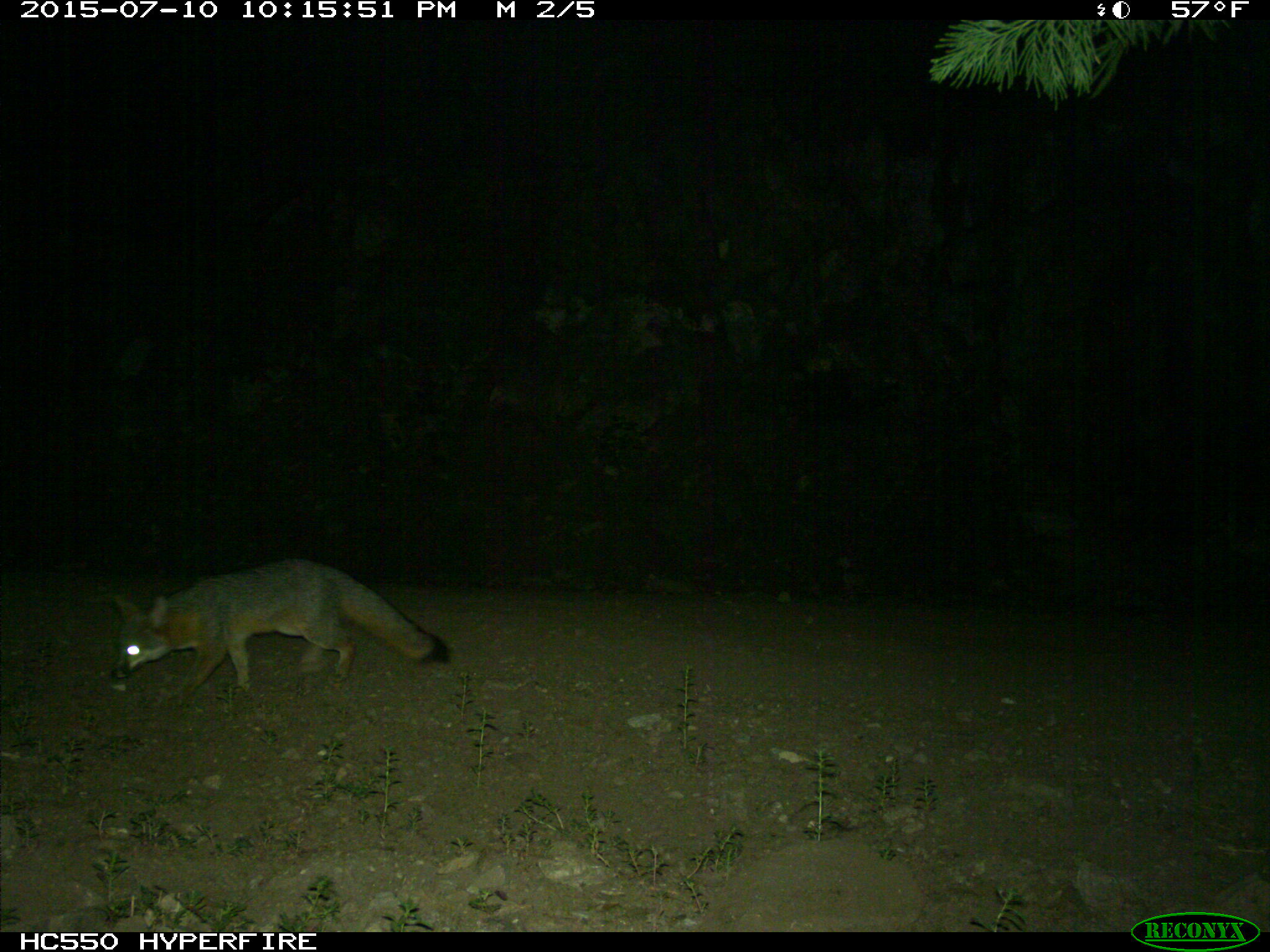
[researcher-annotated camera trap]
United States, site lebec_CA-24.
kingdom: Animalia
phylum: Chordata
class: Mammalia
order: Carnivora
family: Canidae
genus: Urocyon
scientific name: Urocyon cinereoargenteus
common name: gray fox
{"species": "Urocyon cinereoargenteus (gray fox)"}